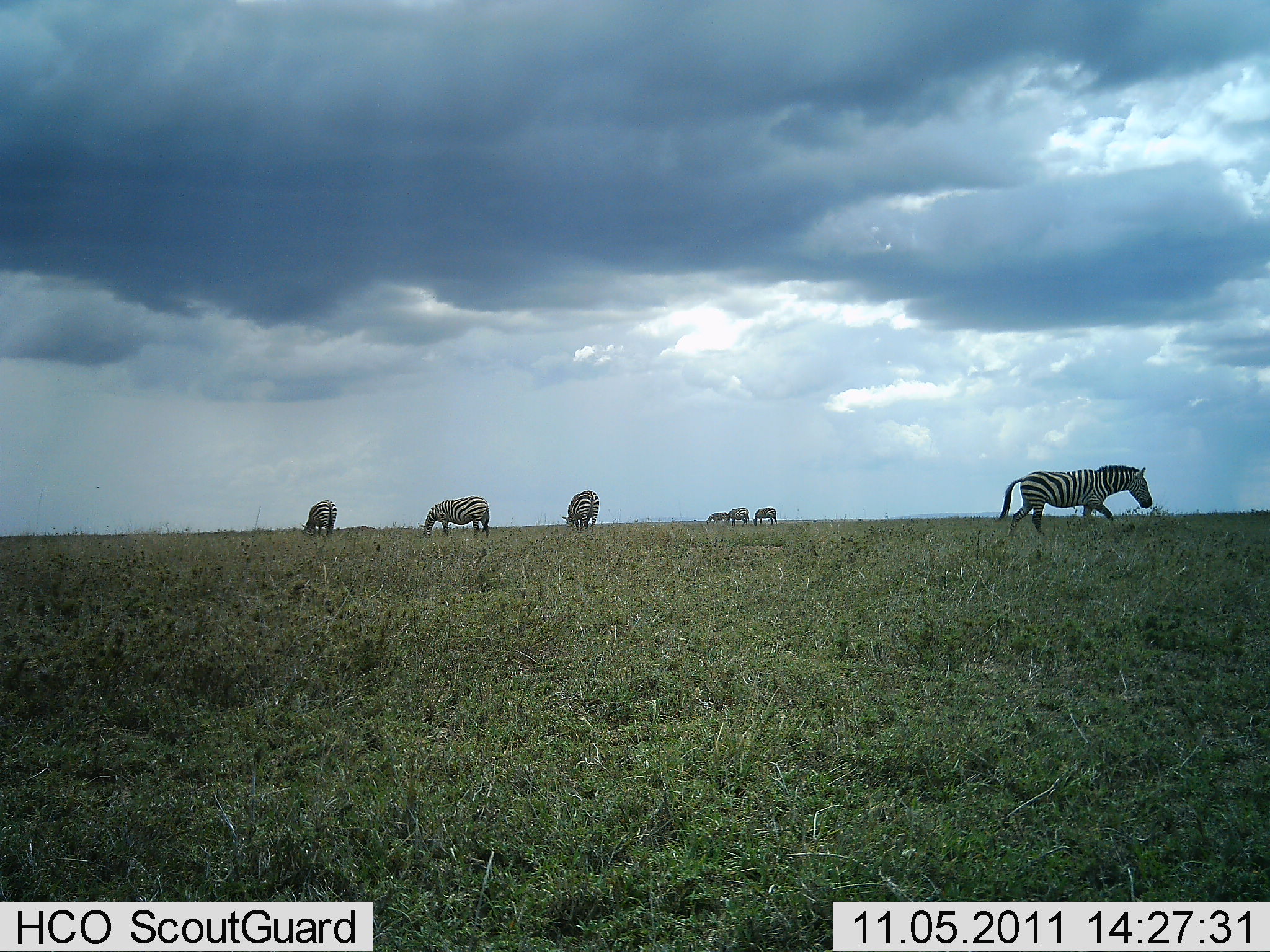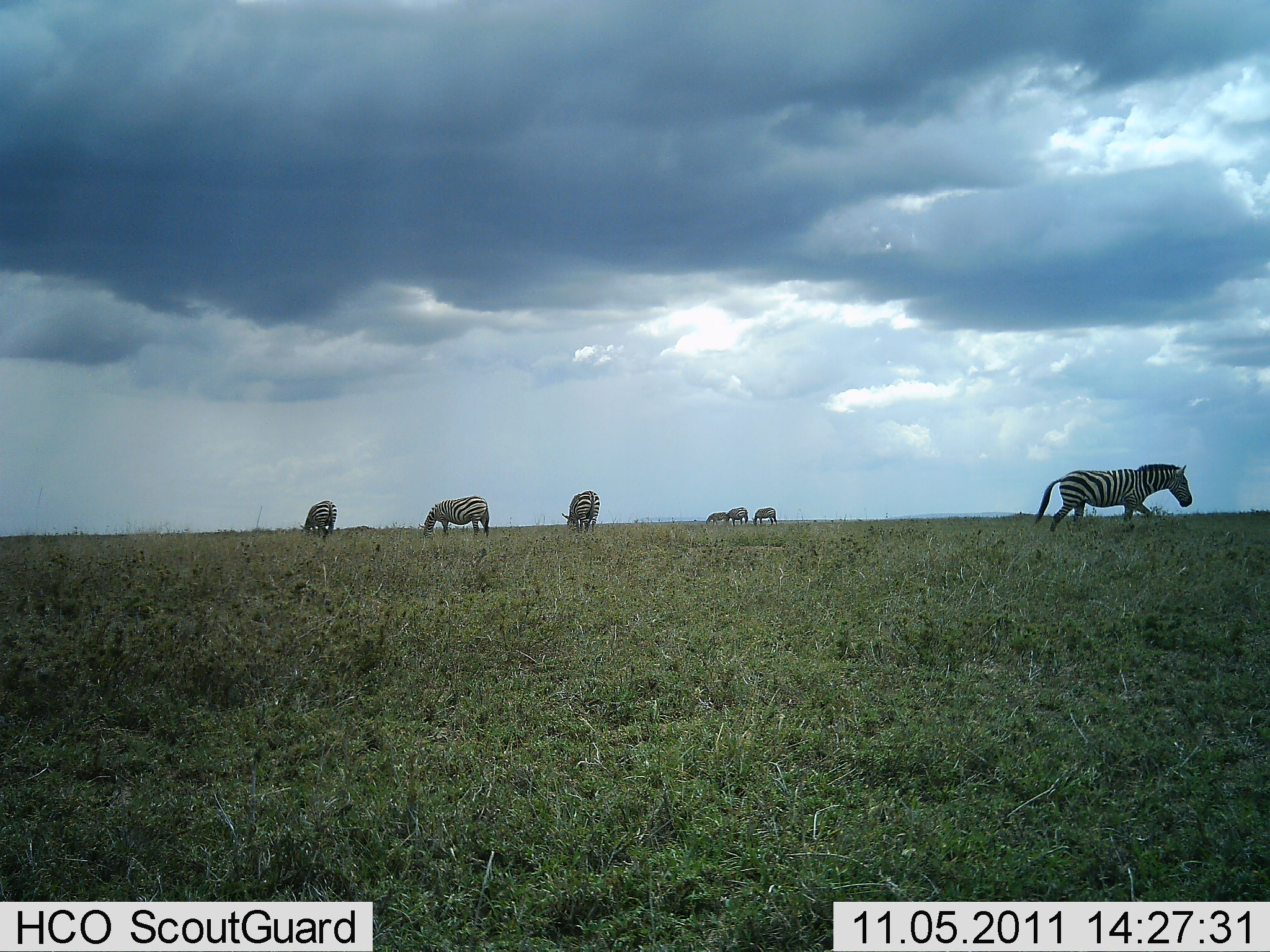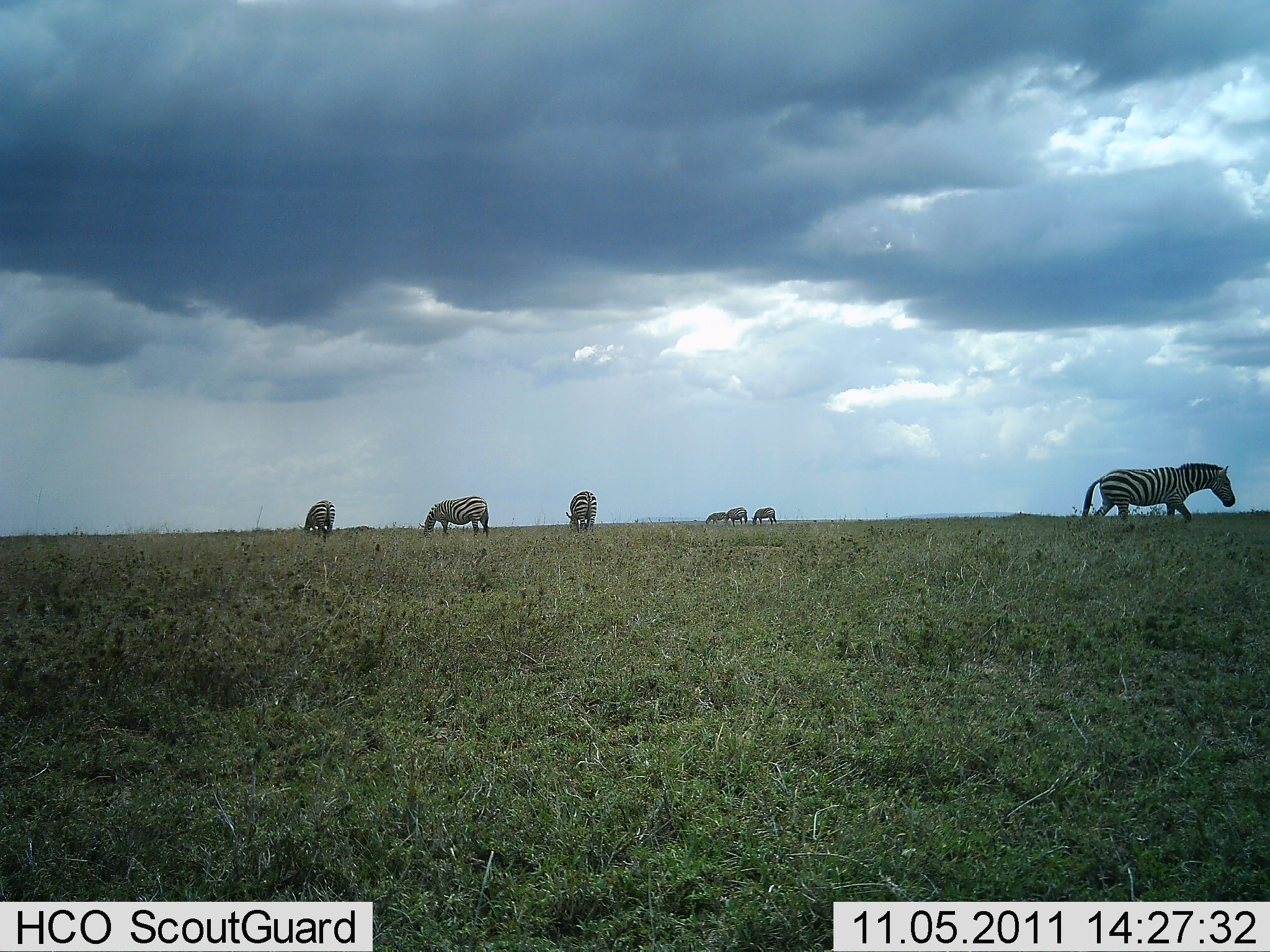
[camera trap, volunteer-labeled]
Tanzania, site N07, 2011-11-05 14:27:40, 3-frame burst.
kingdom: Animalia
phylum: Chordata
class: Mammalia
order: Perissodactyla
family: Equidae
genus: Equus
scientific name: Equus quagga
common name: plains zebra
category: zebra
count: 7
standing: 36%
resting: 0%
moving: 64%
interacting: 0%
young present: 0%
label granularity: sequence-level